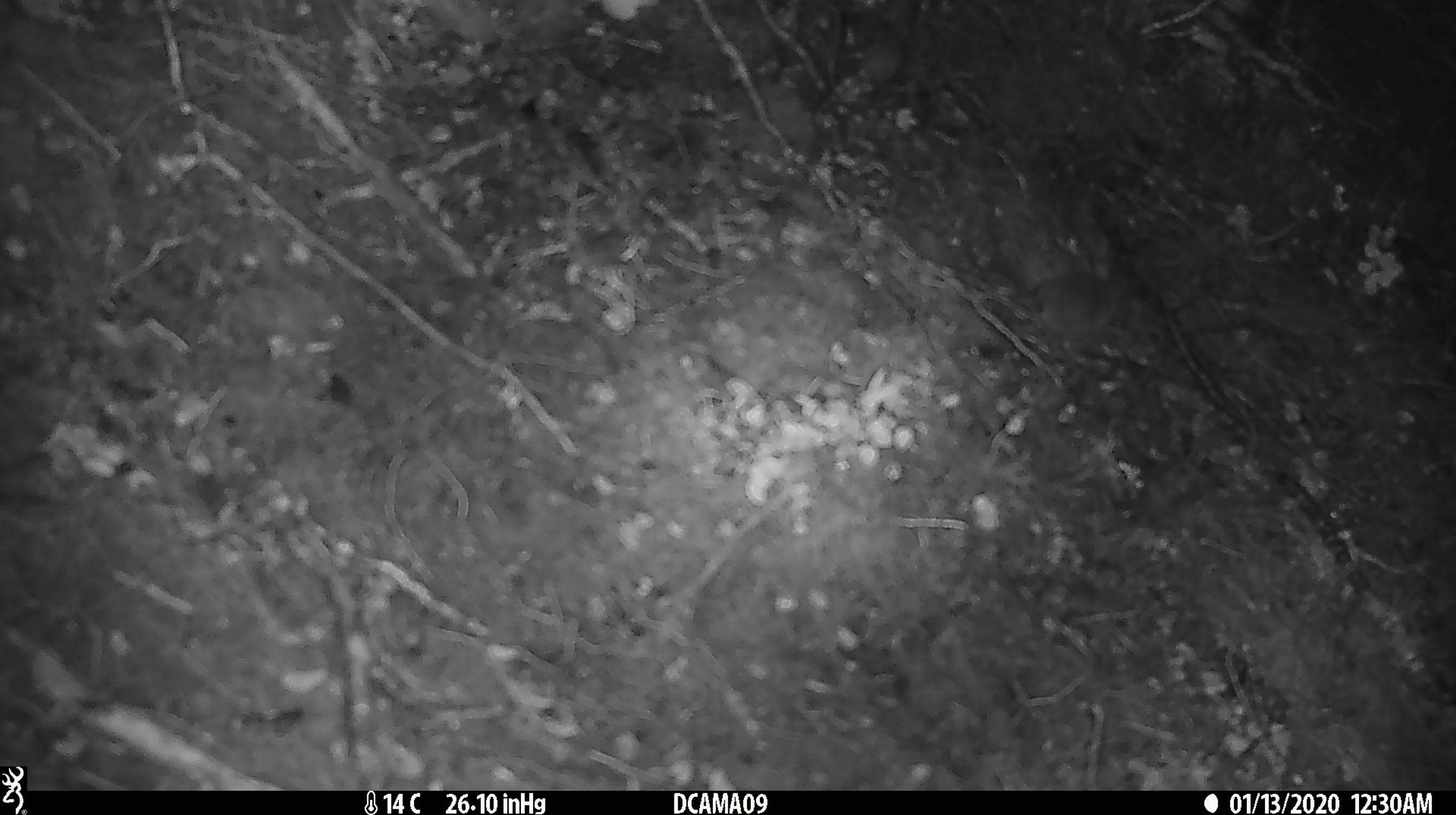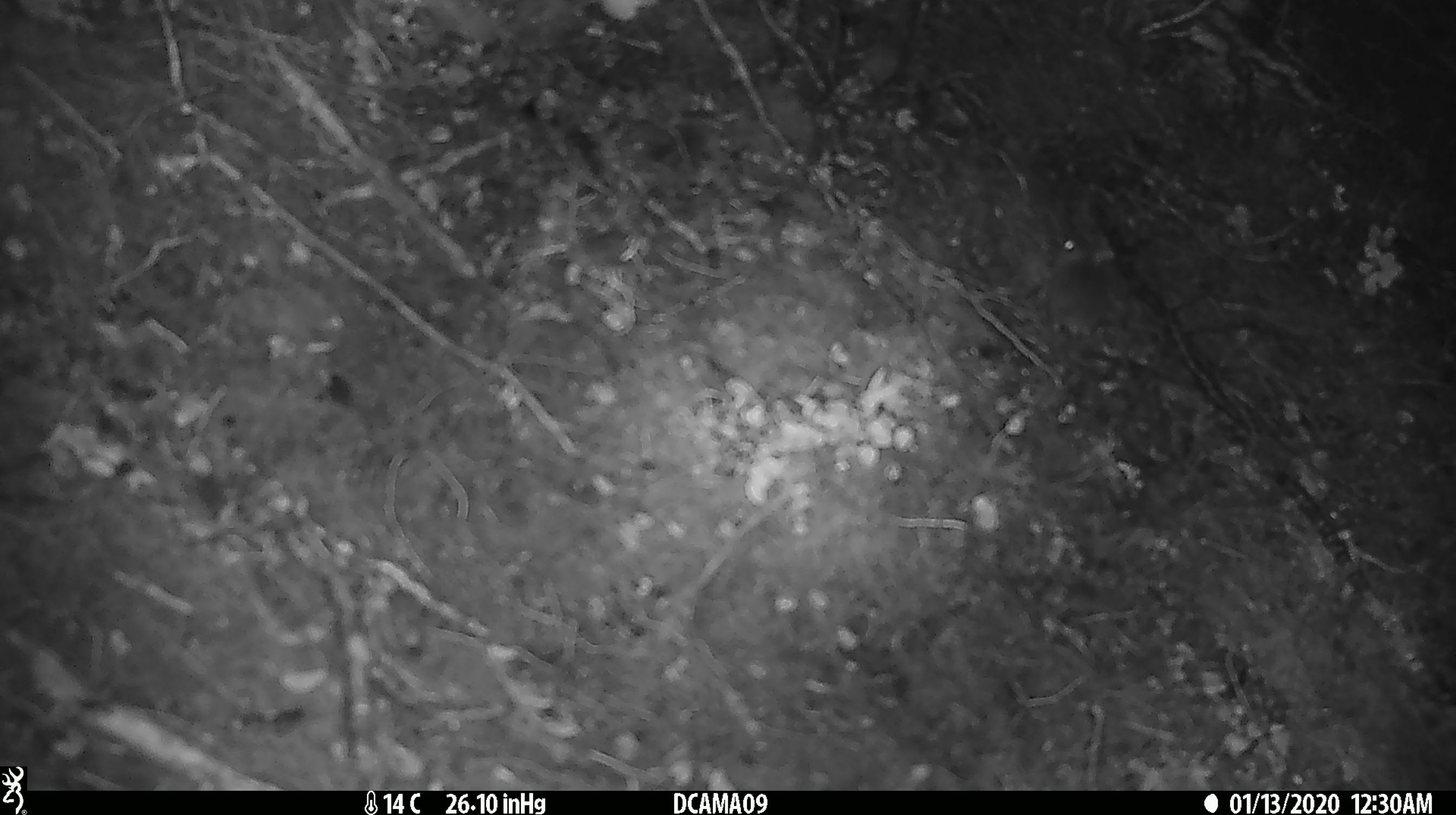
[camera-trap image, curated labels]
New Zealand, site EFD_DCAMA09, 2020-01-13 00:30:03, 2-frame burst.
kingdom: Animalia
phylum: Chordata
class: Mammalia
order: Rodentia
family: Muridae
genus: Mus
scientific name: Mus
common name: mouse